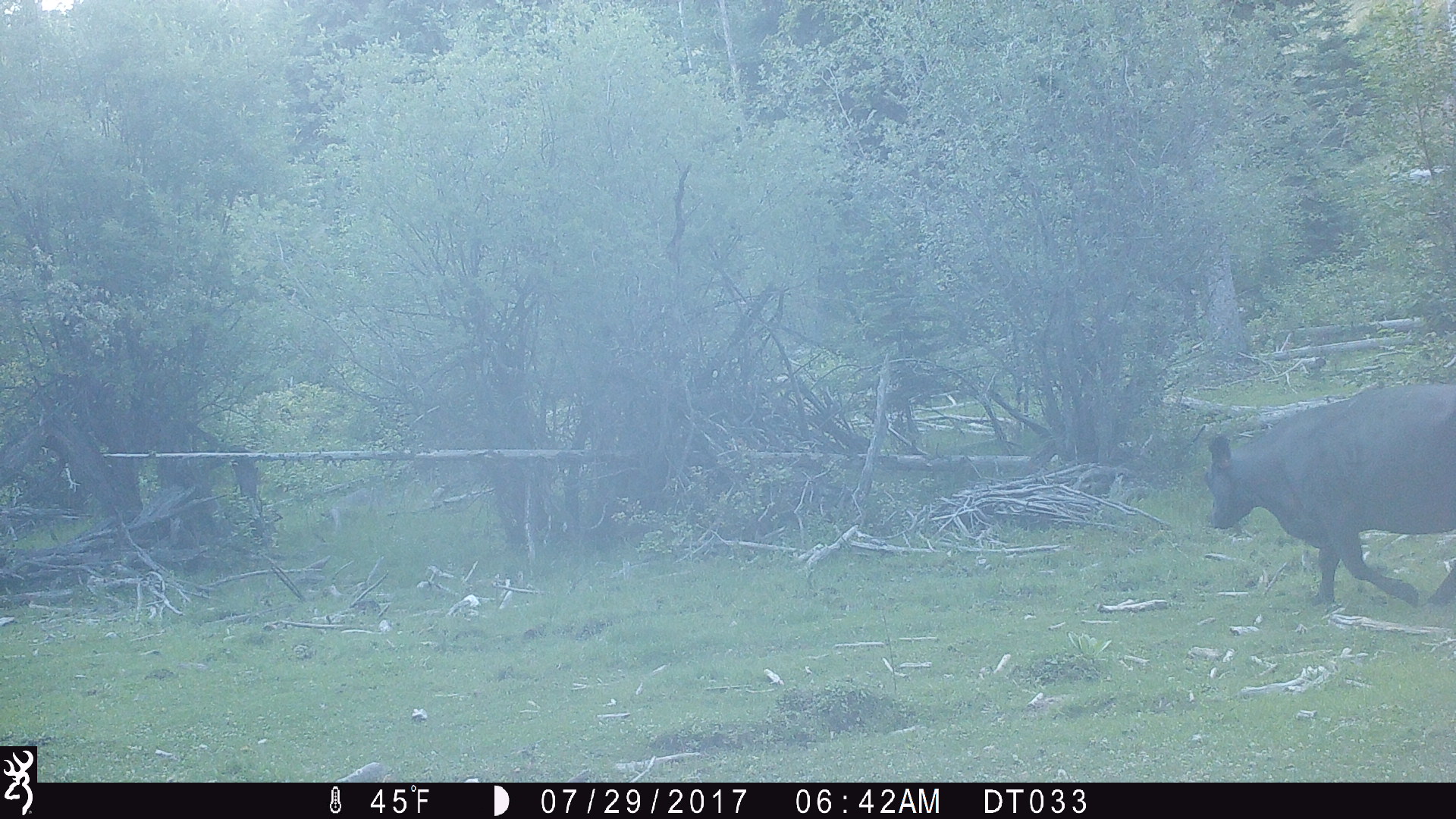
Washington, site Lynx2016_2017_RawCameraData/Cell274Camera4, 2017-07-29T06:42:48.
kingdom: Animalia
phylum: Chordata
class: Mammalia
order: Artiodactyla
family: Bovidae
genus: Bos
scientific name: Bos taurus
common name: domestic cattle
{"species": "domestic cattle (Bos taurus)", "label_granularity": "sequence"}